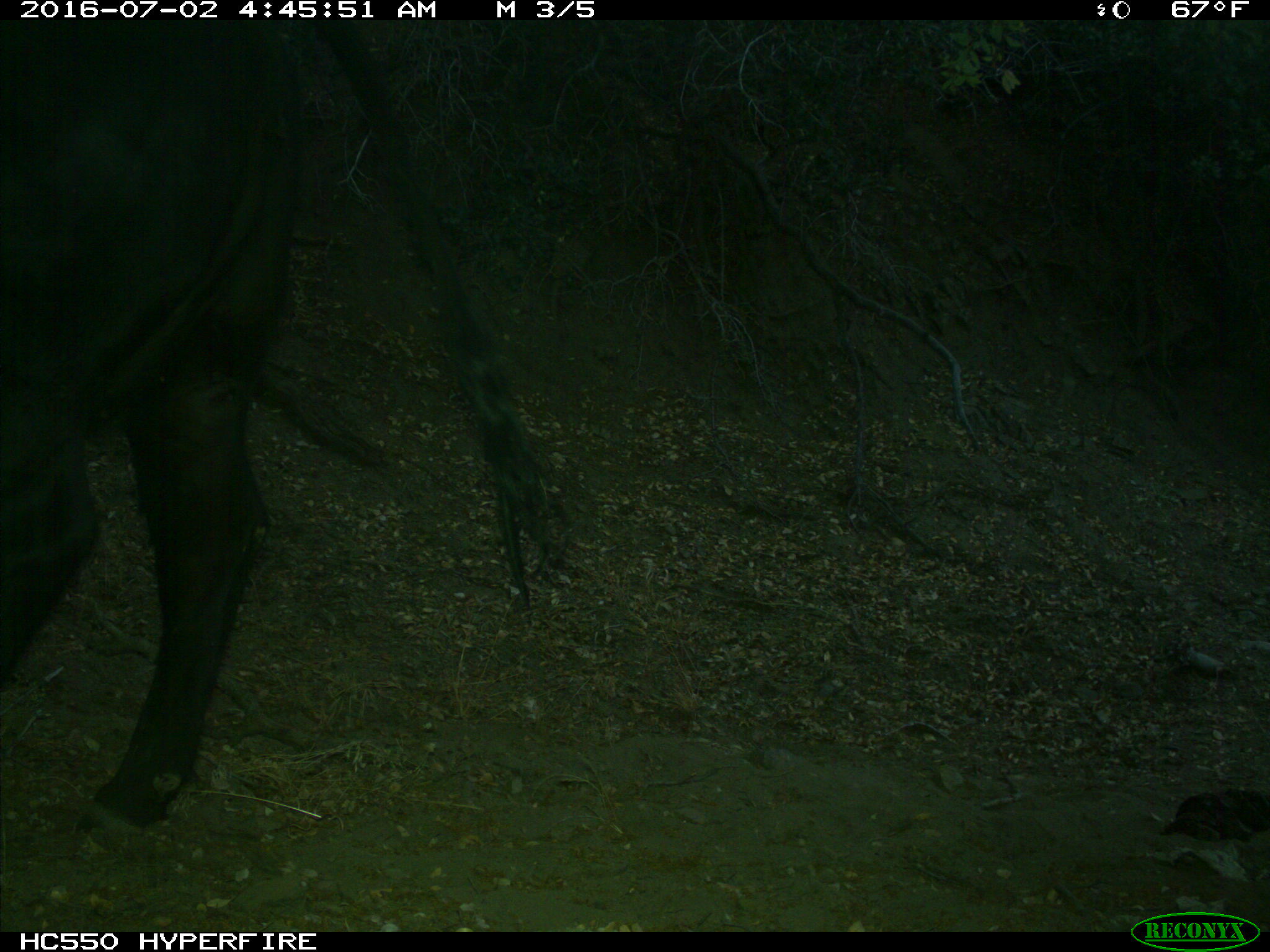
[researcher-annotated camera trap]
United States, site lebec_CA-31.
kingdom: Animalia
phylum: Chordata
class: Mammalia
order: Artiodactyla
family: Bovidae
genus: Bos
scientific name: Bos taurus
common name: domestic cow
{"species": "Bos taurus (domestic cow)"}